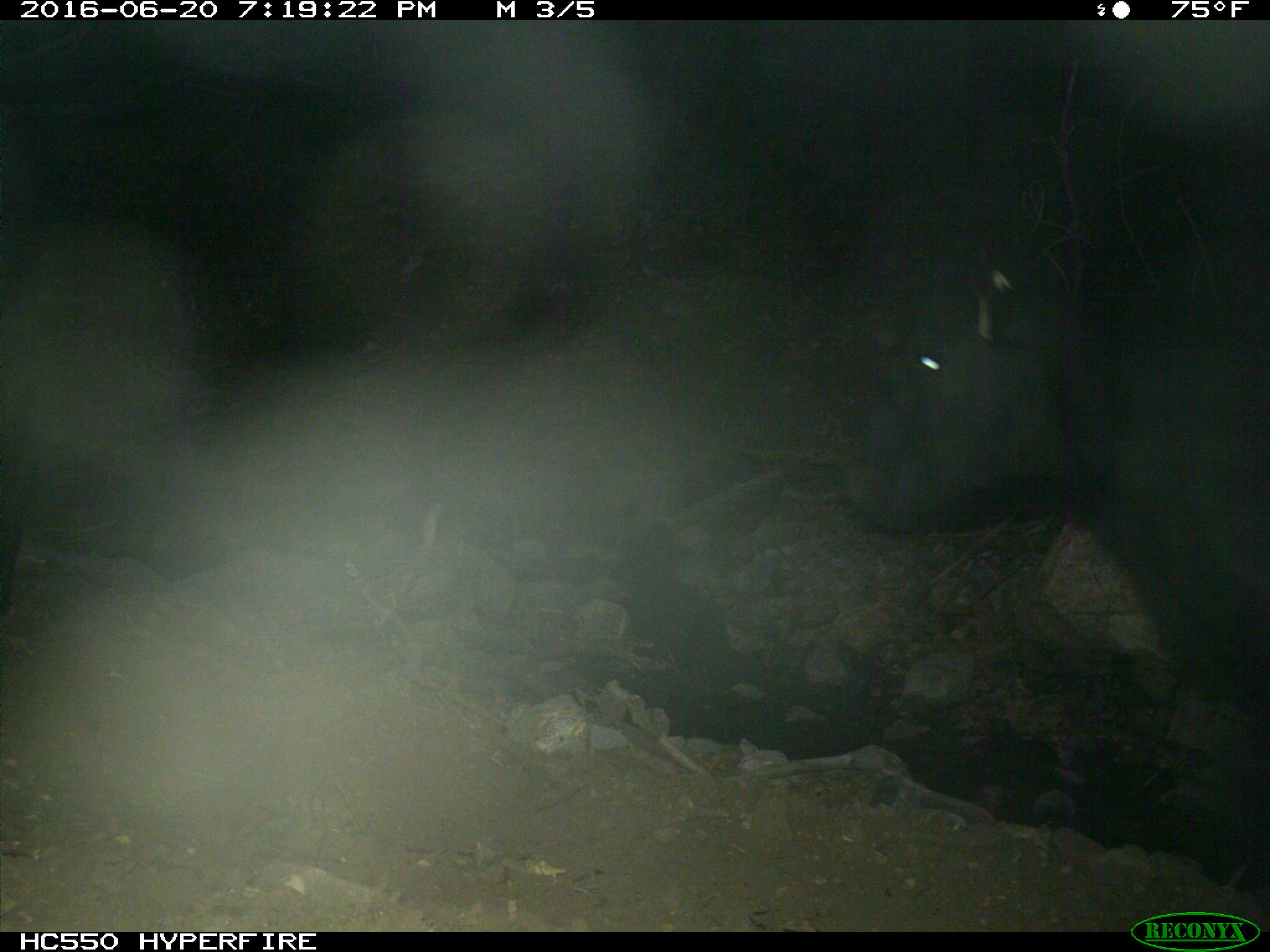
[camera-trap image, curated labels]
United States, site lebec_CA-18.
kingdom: Animalia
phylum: Chordata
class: Mammalia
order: Artiodactyla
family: Bovidae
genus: Bos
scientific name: Bos taurus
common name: domestic cow